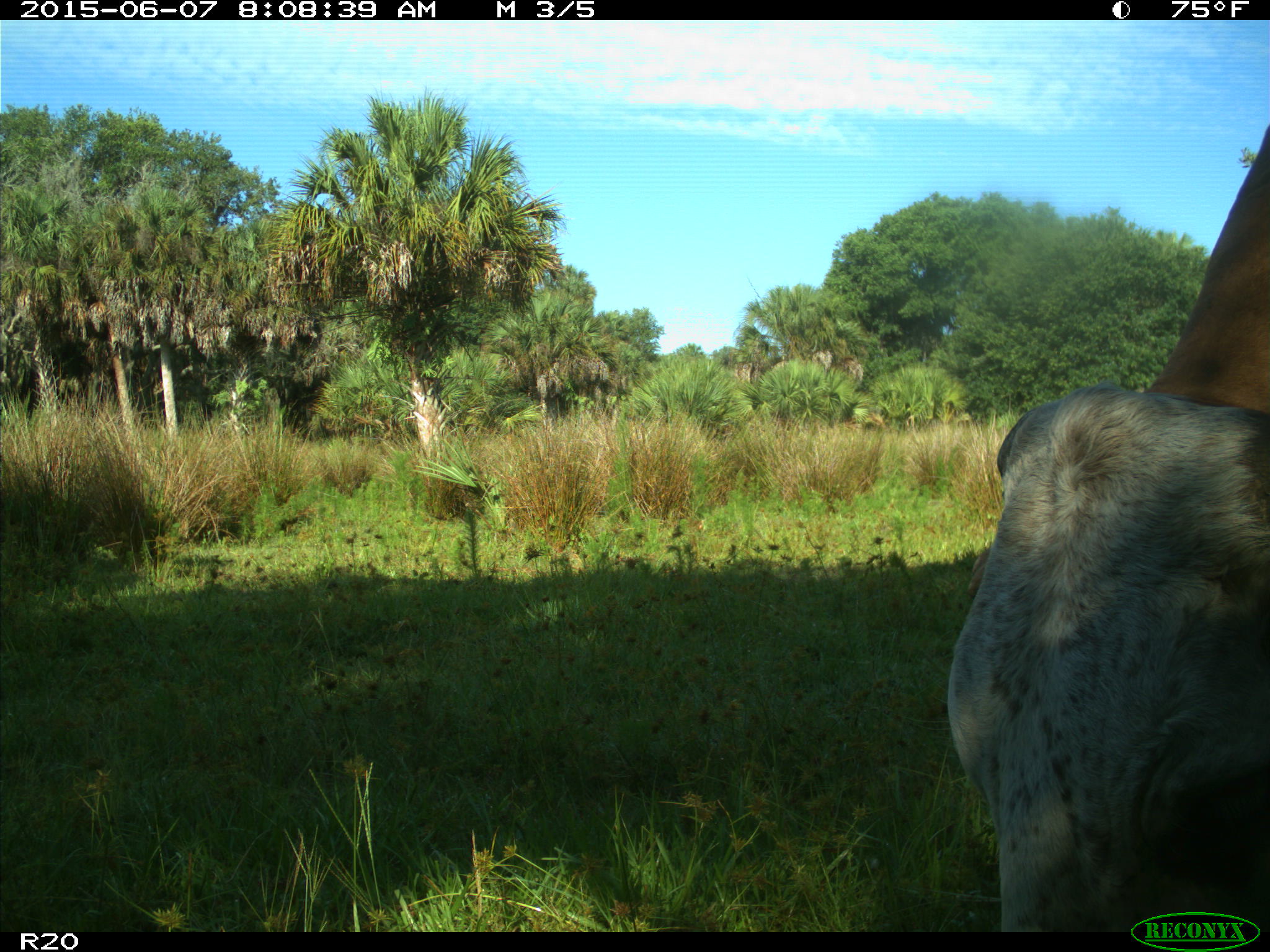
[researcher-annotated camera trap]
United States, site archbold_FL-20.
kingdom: Animalia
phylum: Chordata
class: Mammalia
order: Artiodactyla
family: Bovidae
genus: Bos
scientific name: Bos taurus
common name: domestic cow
Bos taurus (domestic cow).